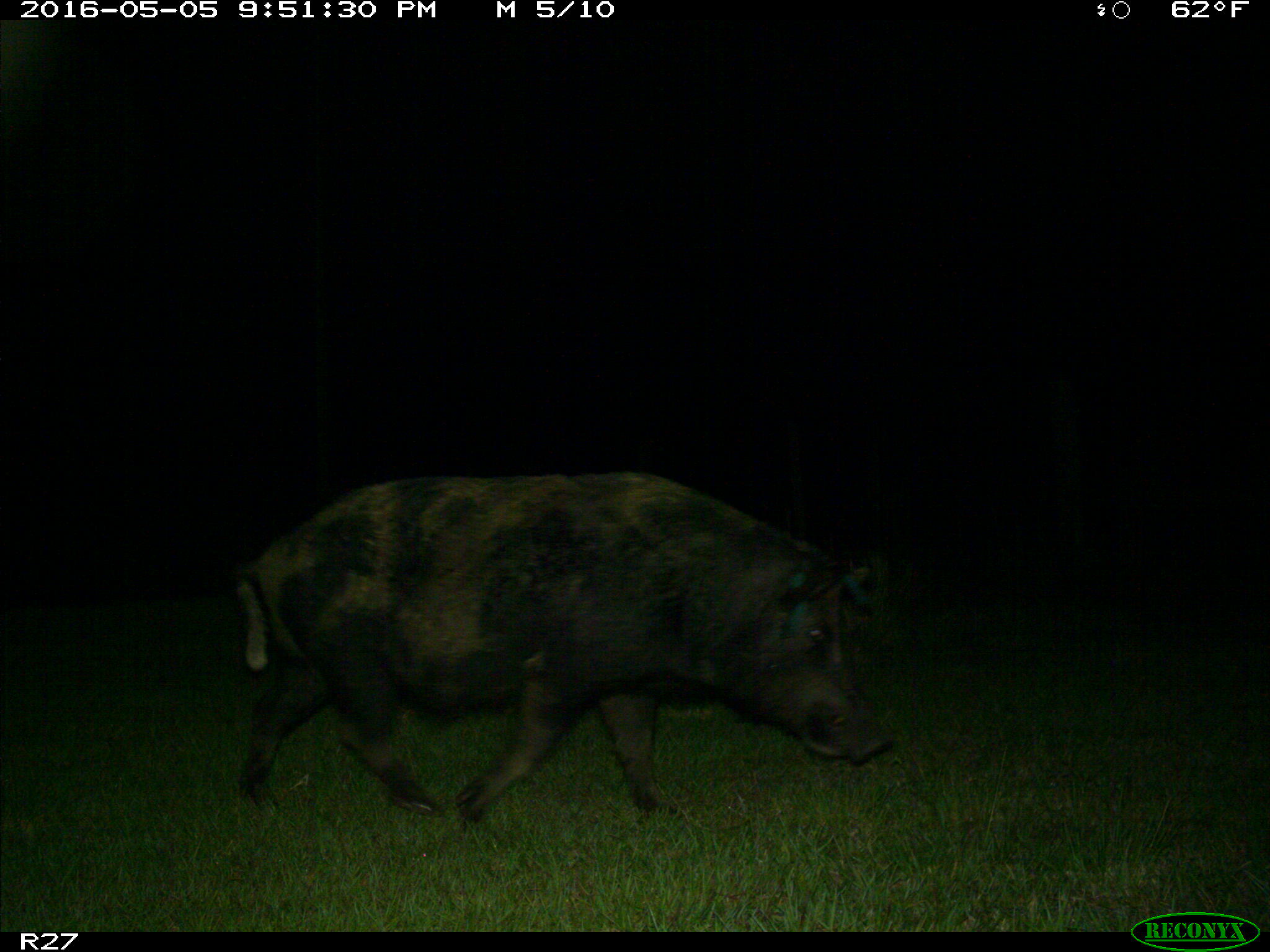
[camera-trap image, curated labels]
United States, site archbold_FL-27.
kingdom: Animalia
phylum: Chordata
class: Mammalia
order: Artiodactyla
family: Suidae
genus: Sus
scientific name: Sus scrofa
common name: wild boar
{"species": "Sus scrofa (wild boar)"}